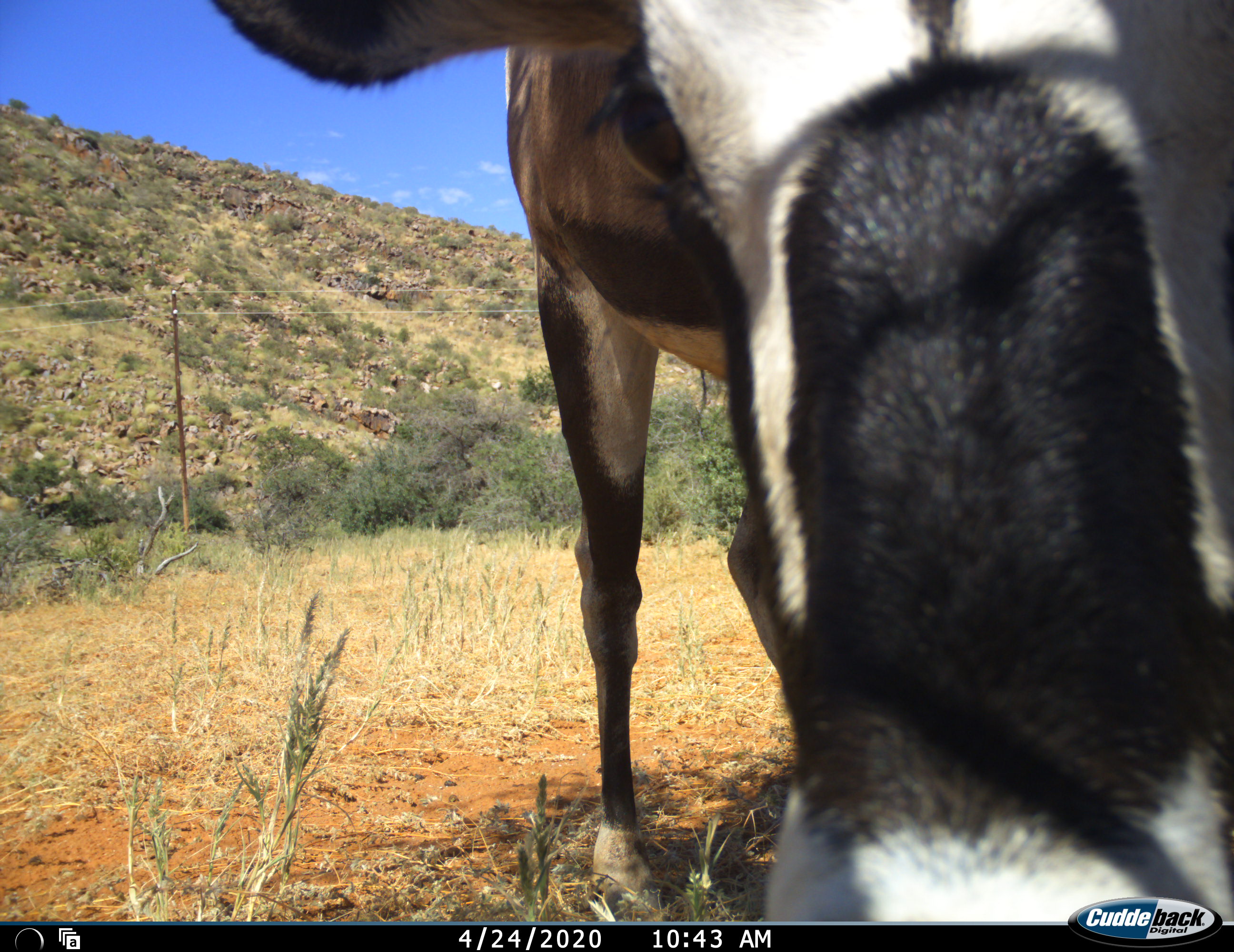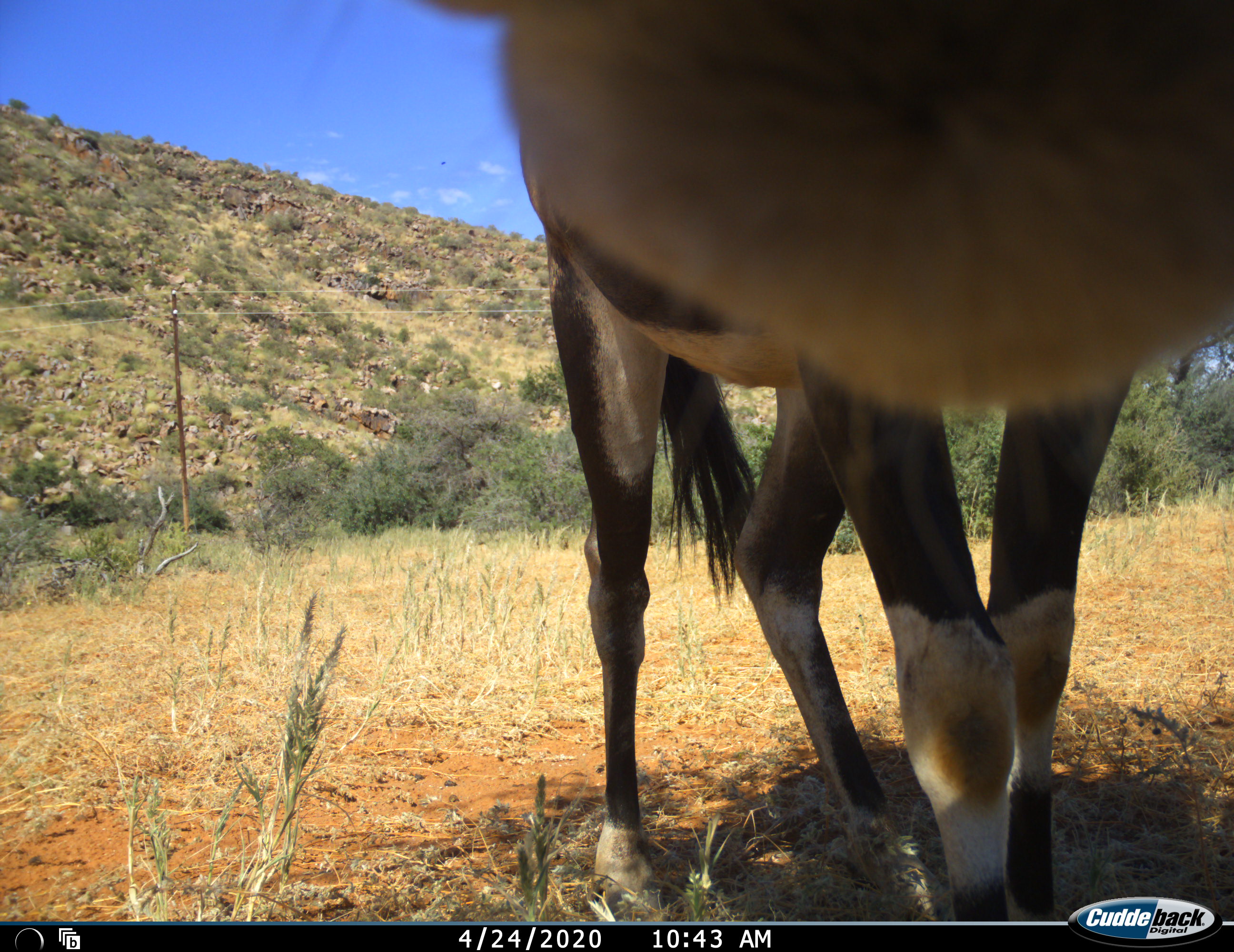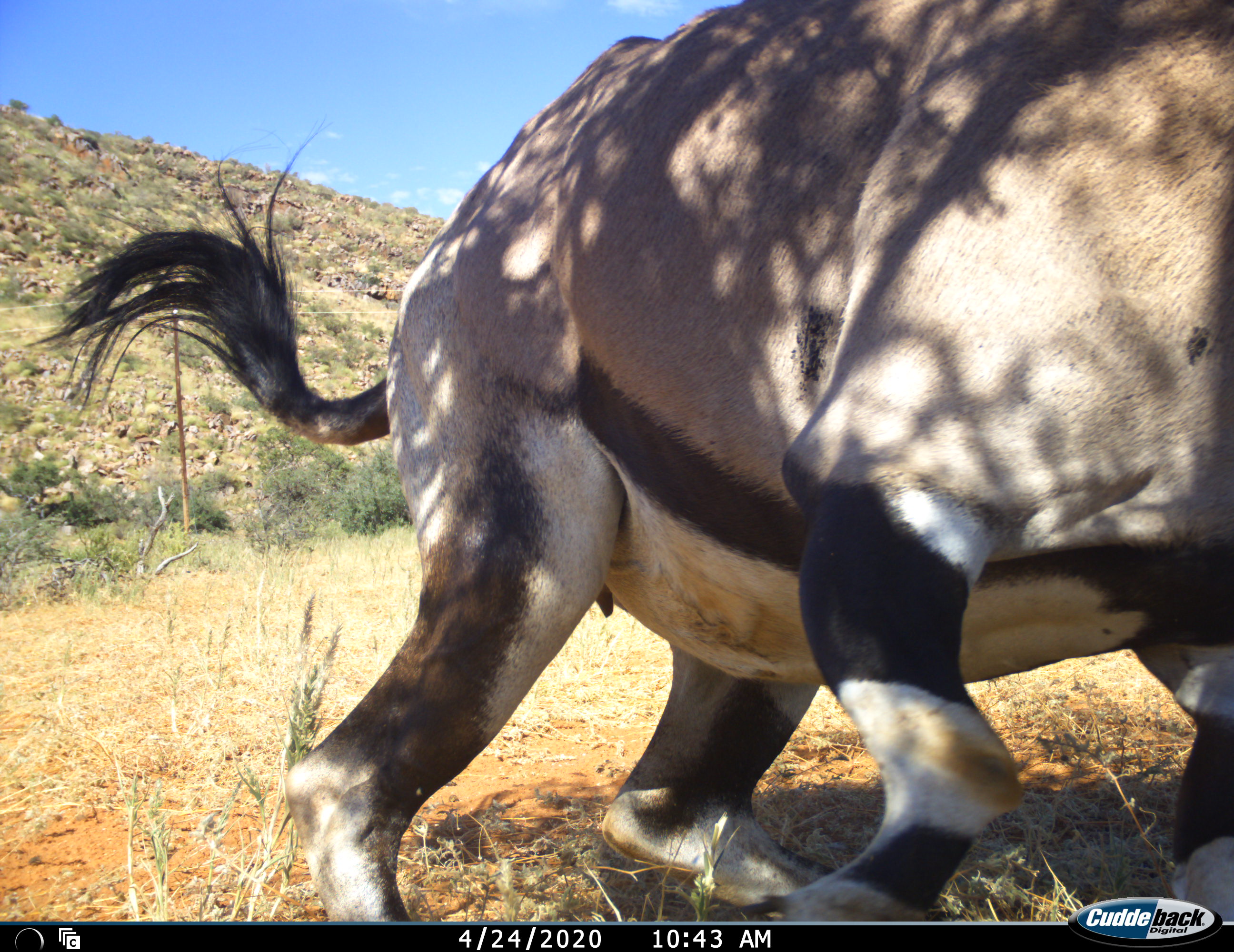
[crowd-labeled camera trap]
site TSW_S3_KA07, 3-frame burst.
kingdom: Animalia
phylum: Chordata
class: Mammalia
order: Artiodactyla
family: Bovidae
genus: Oryx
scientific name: Oryx gazella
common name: gemsbok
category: oryx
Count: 1.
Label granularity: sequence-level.